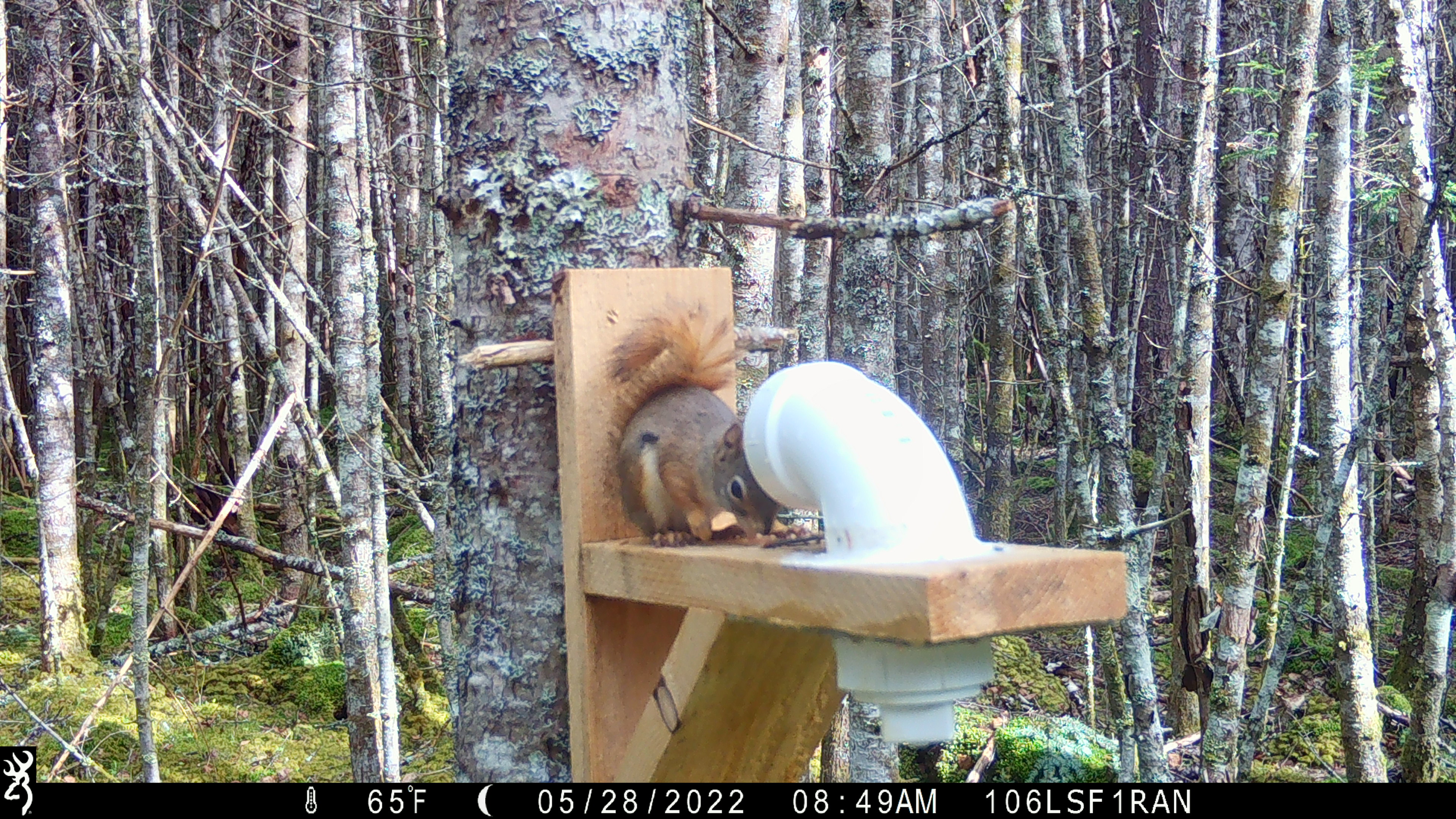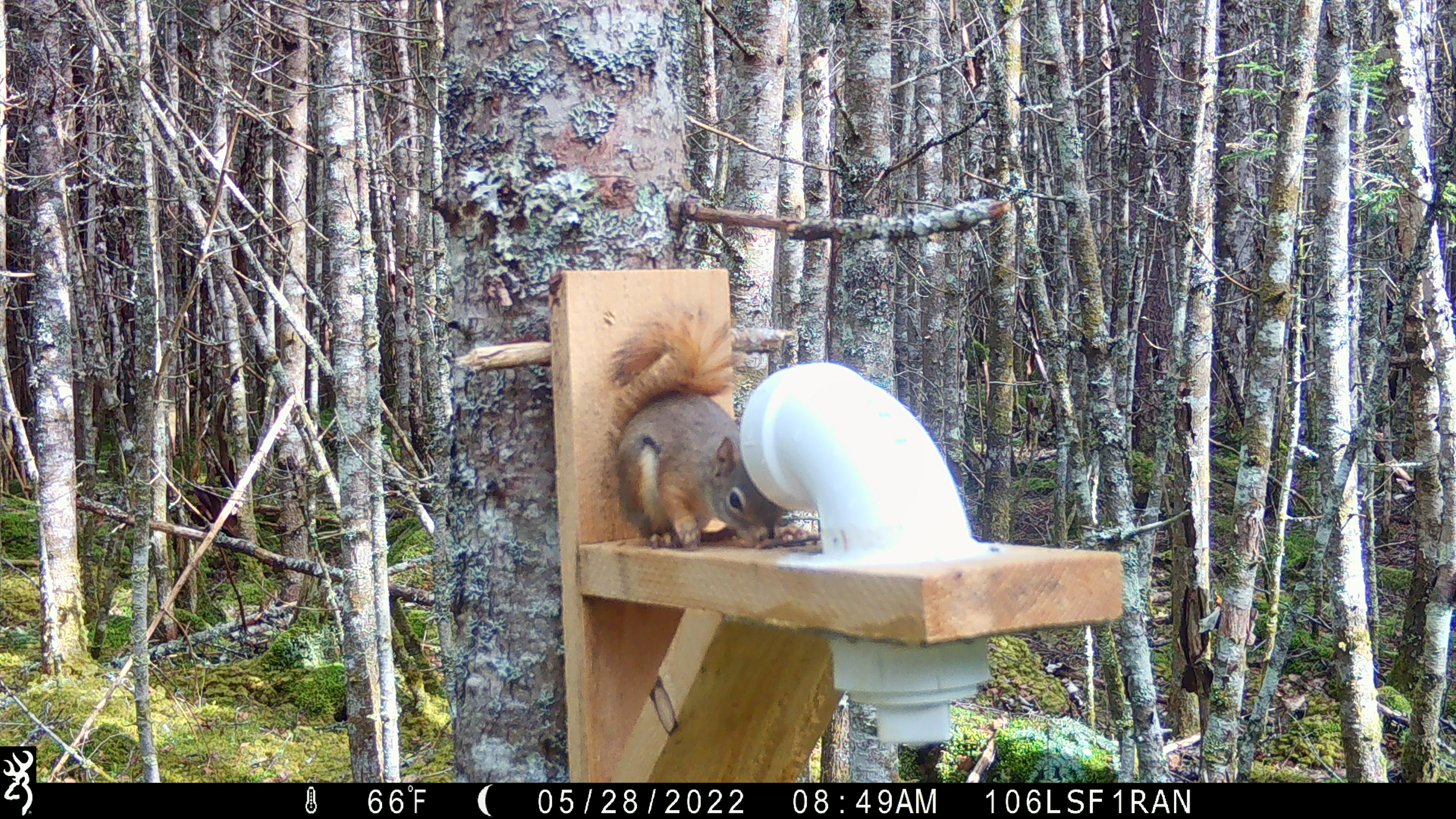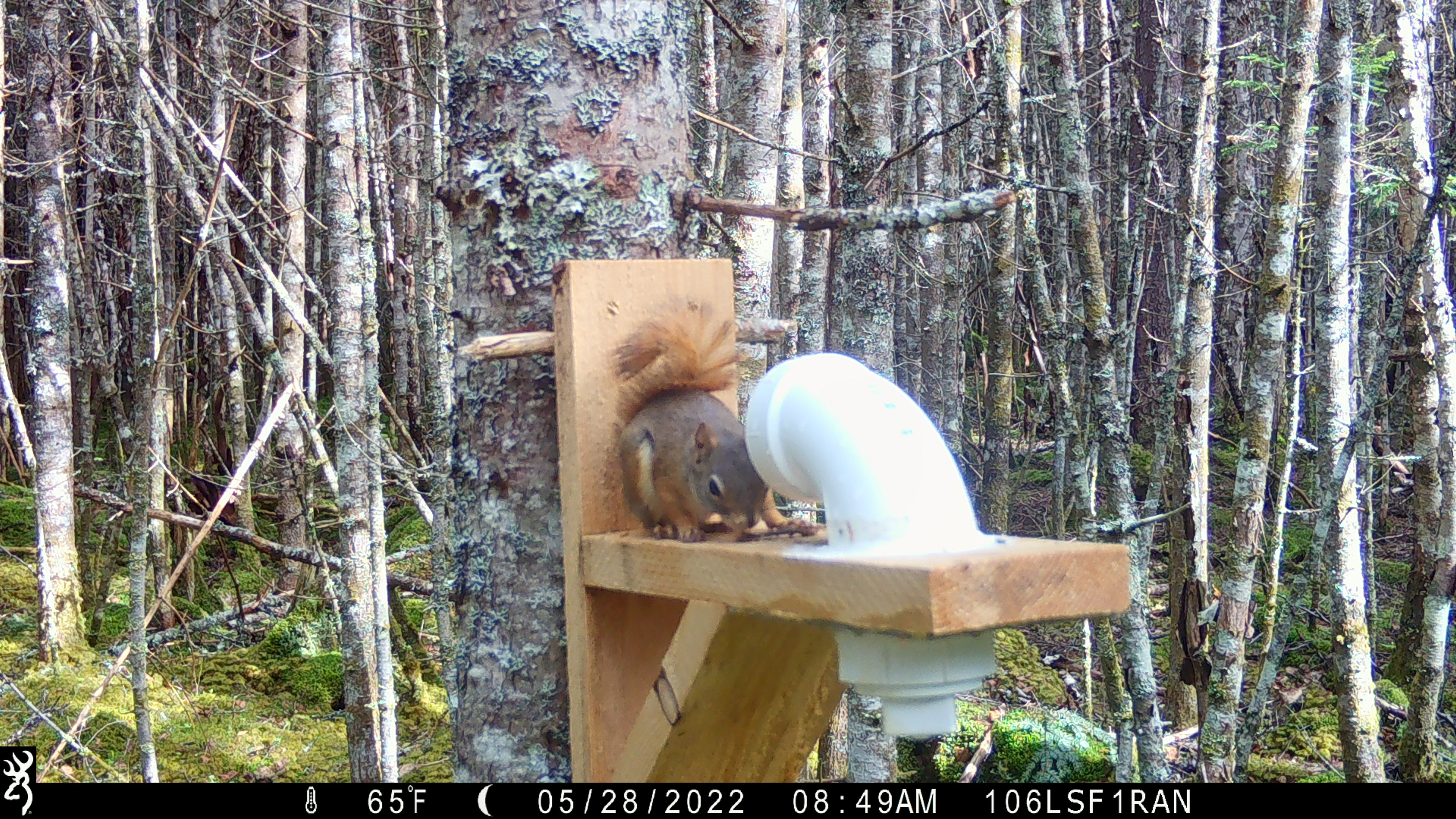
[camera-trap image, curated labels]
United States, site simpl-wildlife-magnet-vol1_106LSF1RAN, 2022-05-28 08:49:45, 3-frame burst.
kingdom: Animalia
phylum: Chordata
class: Mammalia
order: Rodentia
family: Sciuridae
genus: Tamiasciurus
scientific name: Tamiasciurus hudsonicus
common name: red squirrel